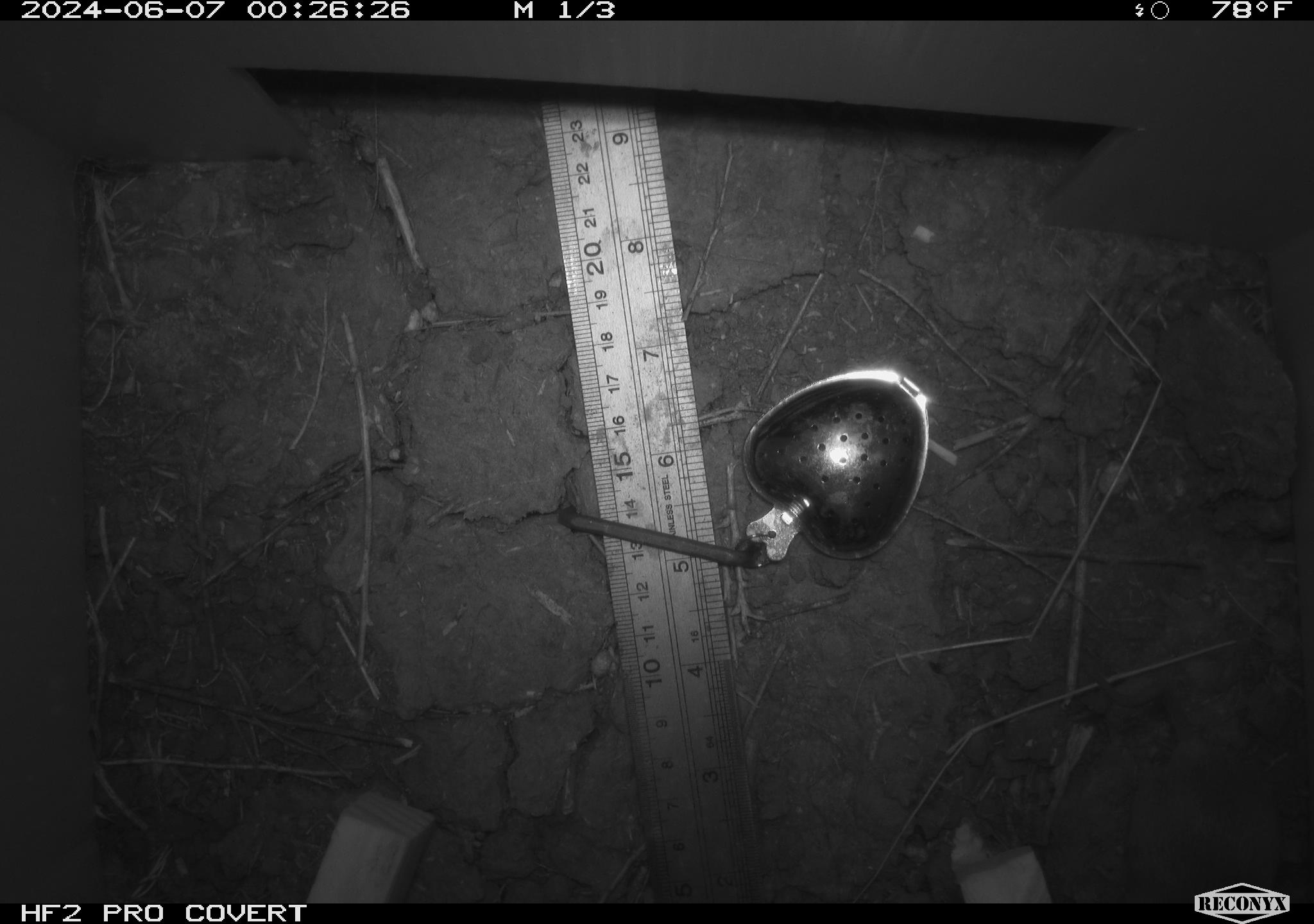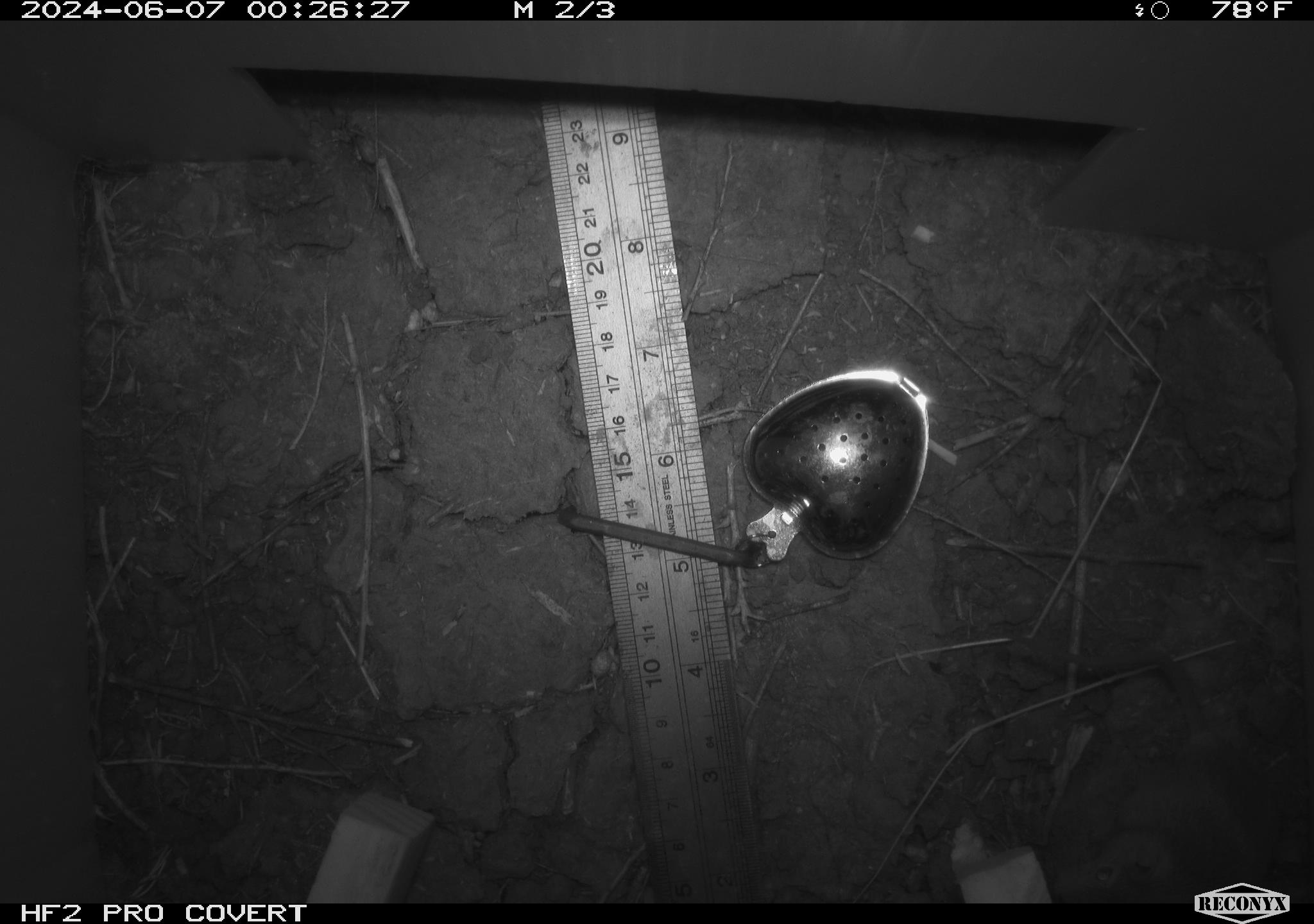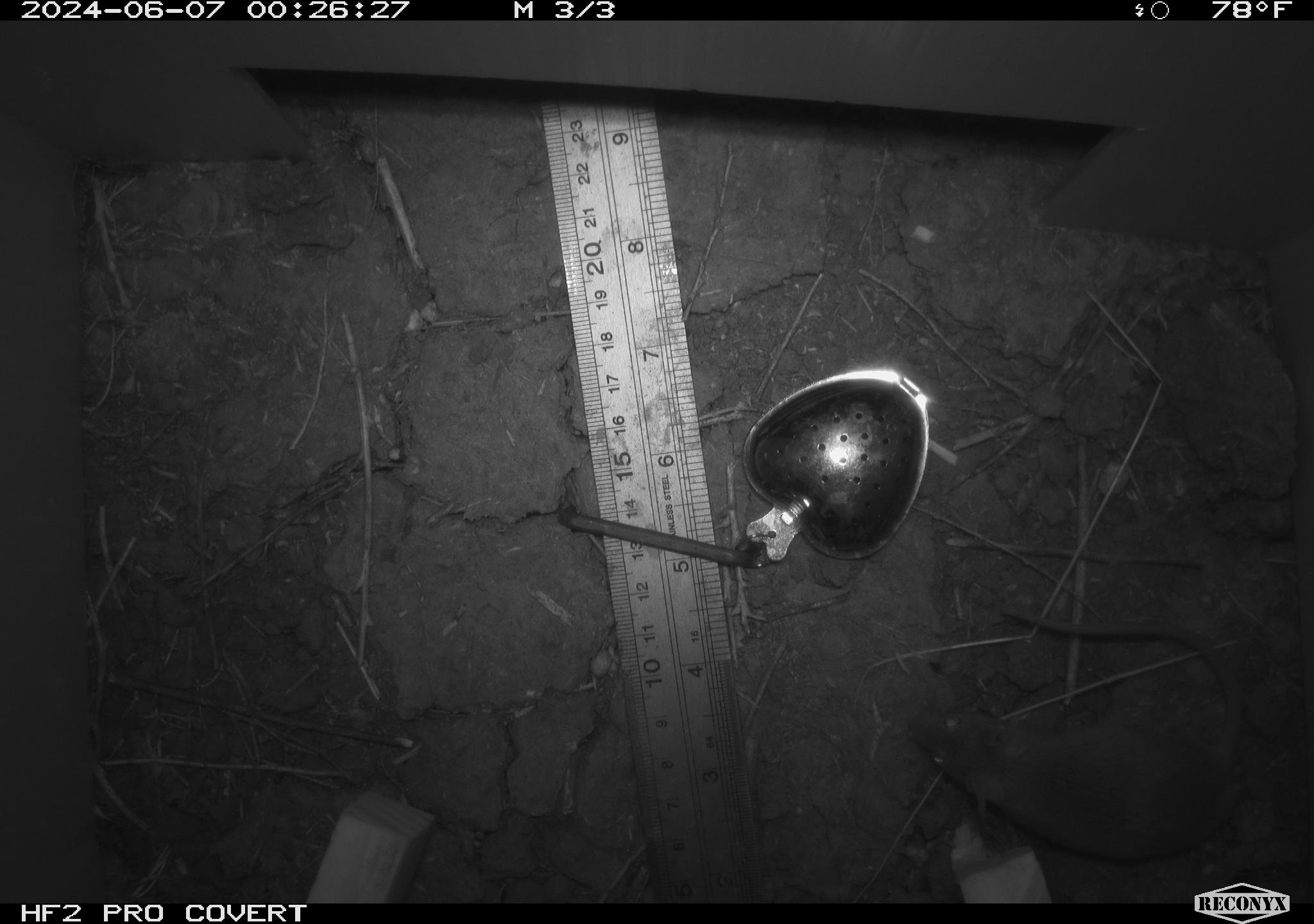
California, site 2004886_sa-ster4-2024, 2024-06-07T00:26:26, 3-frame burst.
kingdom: Animalia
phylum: Chordata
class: Mammalia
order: Rodentia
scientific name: Rodentia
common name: mouse species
Mouse species (Rodentia).